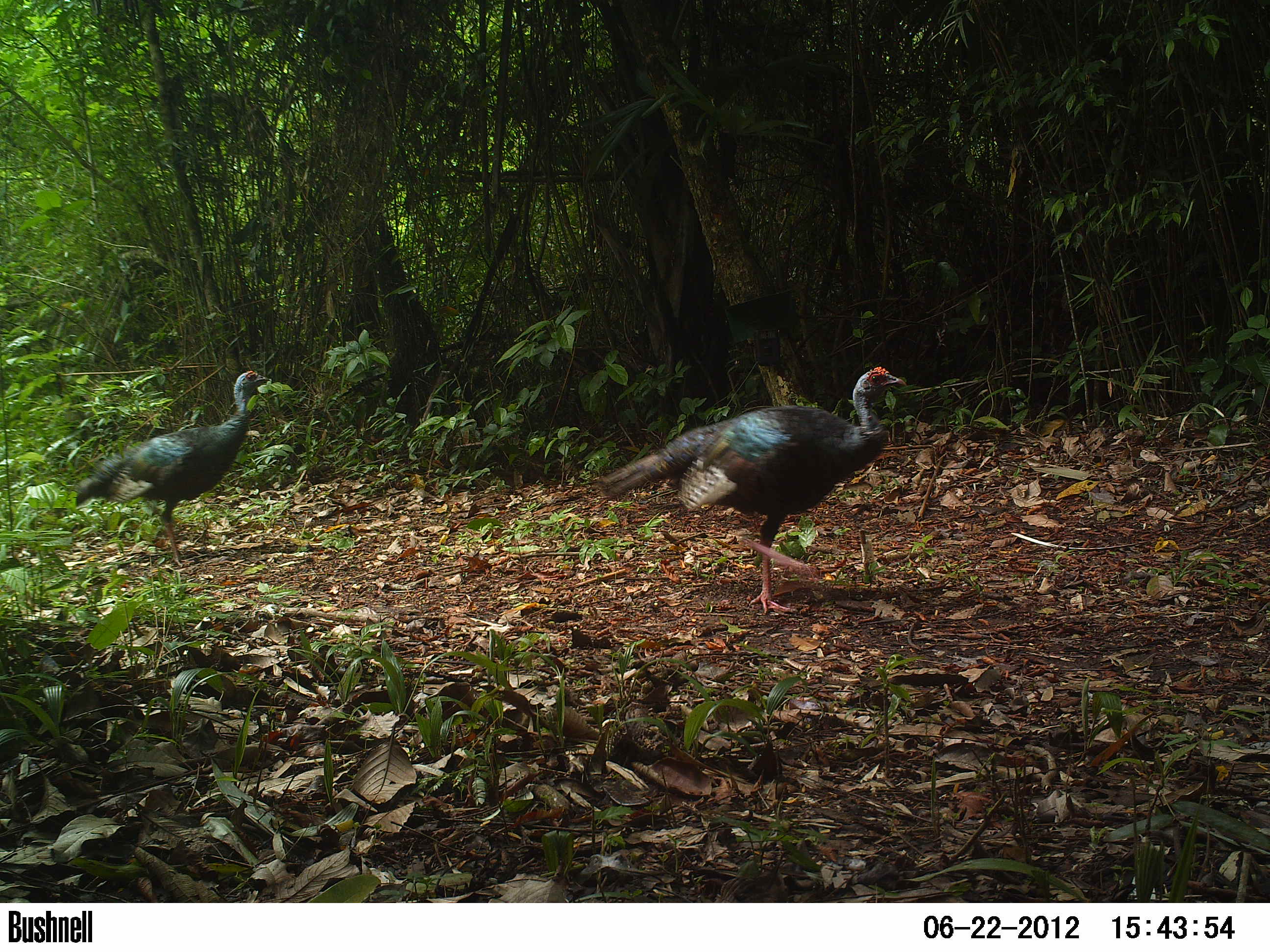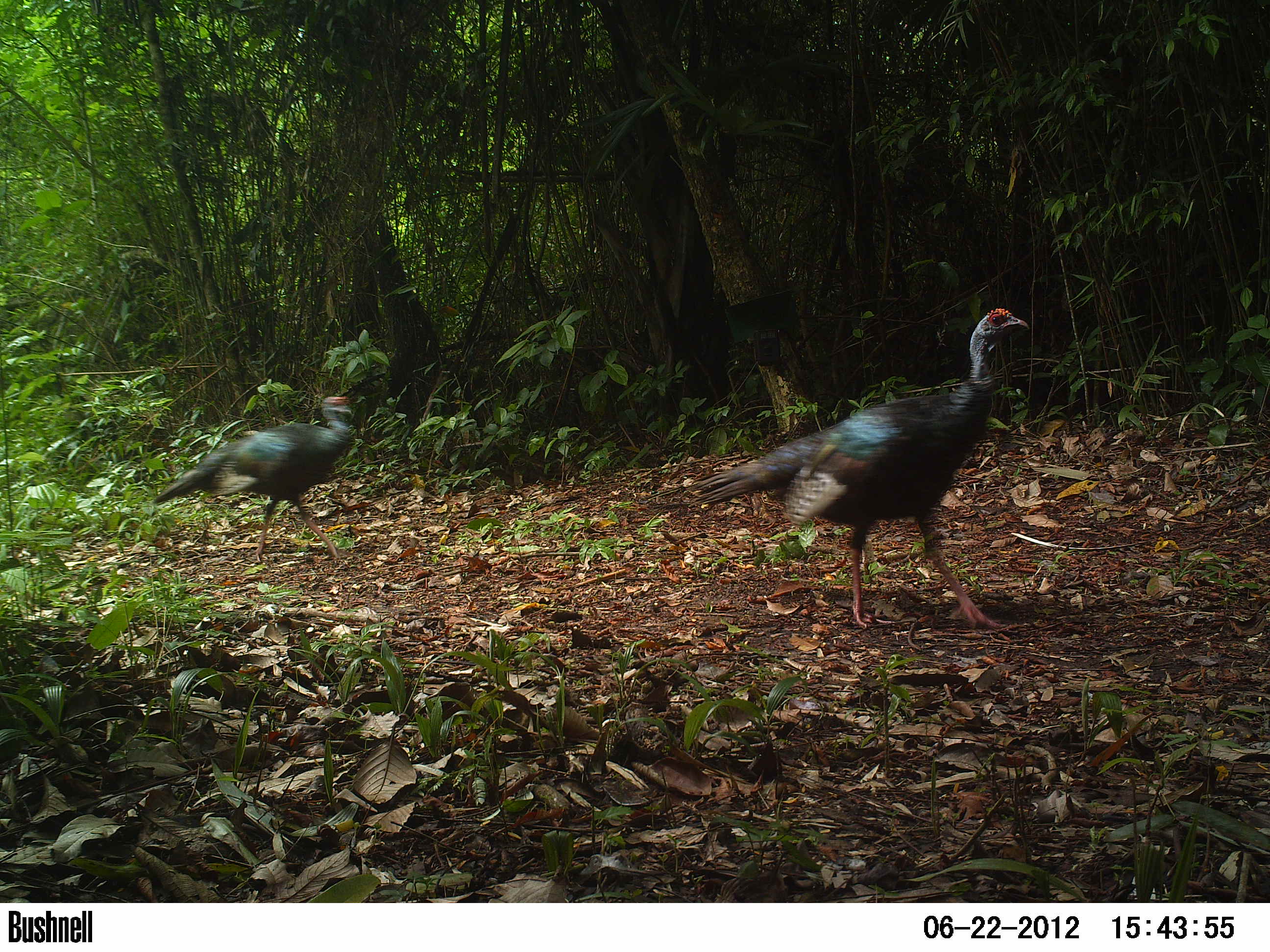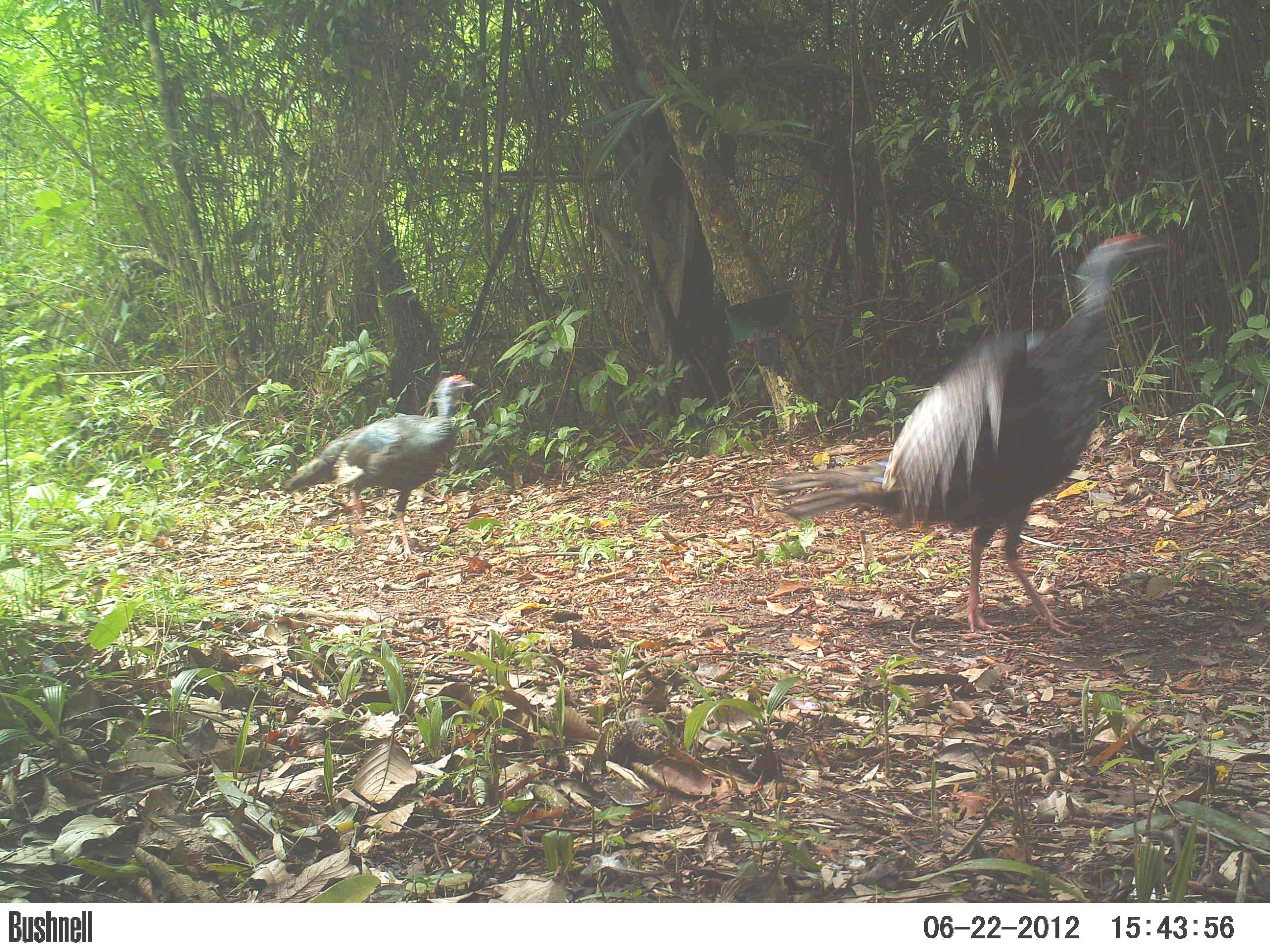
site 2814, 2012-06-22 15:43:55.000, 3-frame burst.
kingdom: Animalia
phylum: Chordata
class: Aves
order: Galliformes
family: Phasianidae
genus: Meleagris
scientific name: Meleagris ocellata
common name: ocellated turkey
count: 3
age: adult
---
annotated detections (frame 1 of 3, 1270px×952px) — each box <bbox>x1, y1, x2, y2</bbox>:
meleagris ocellata: <bbox>594, 366, 907, 615</bbox>; <bbox>74, 370, 270, 568</bbox>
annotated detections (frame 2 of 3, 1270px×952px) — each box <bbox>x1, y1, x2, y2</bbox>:
meleagris ocellata: <bbox>686, 308, 1029, 630</bbox>; <bbox>151, 394, 356, 564</bbox>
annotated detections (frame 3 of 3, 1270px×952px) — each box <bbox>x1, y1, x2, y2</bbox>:
meleagris ocellata: <bbox>763, 229, 1169, 637</bbox>; <bbox>280, 373, 479, 563</bbox>